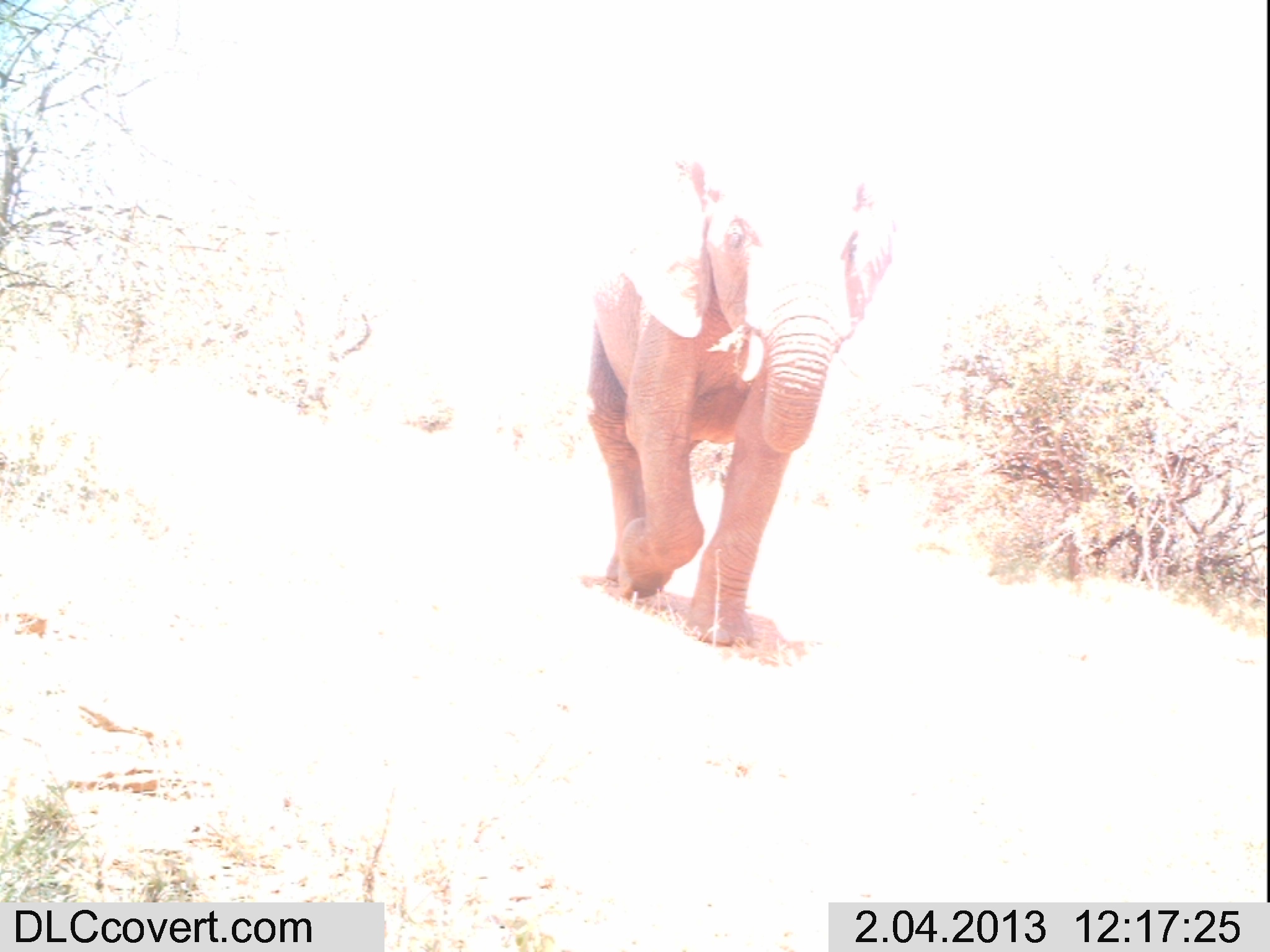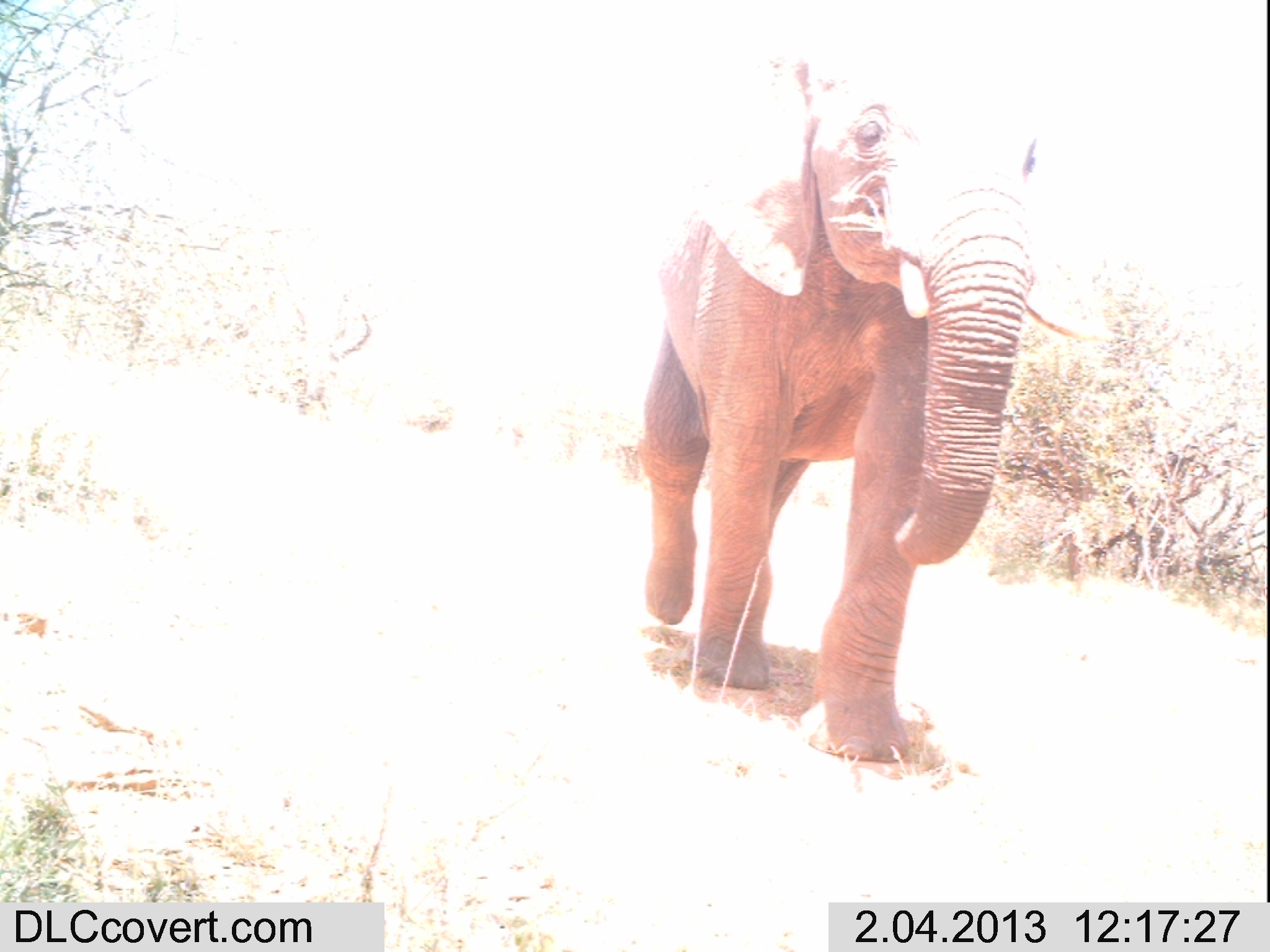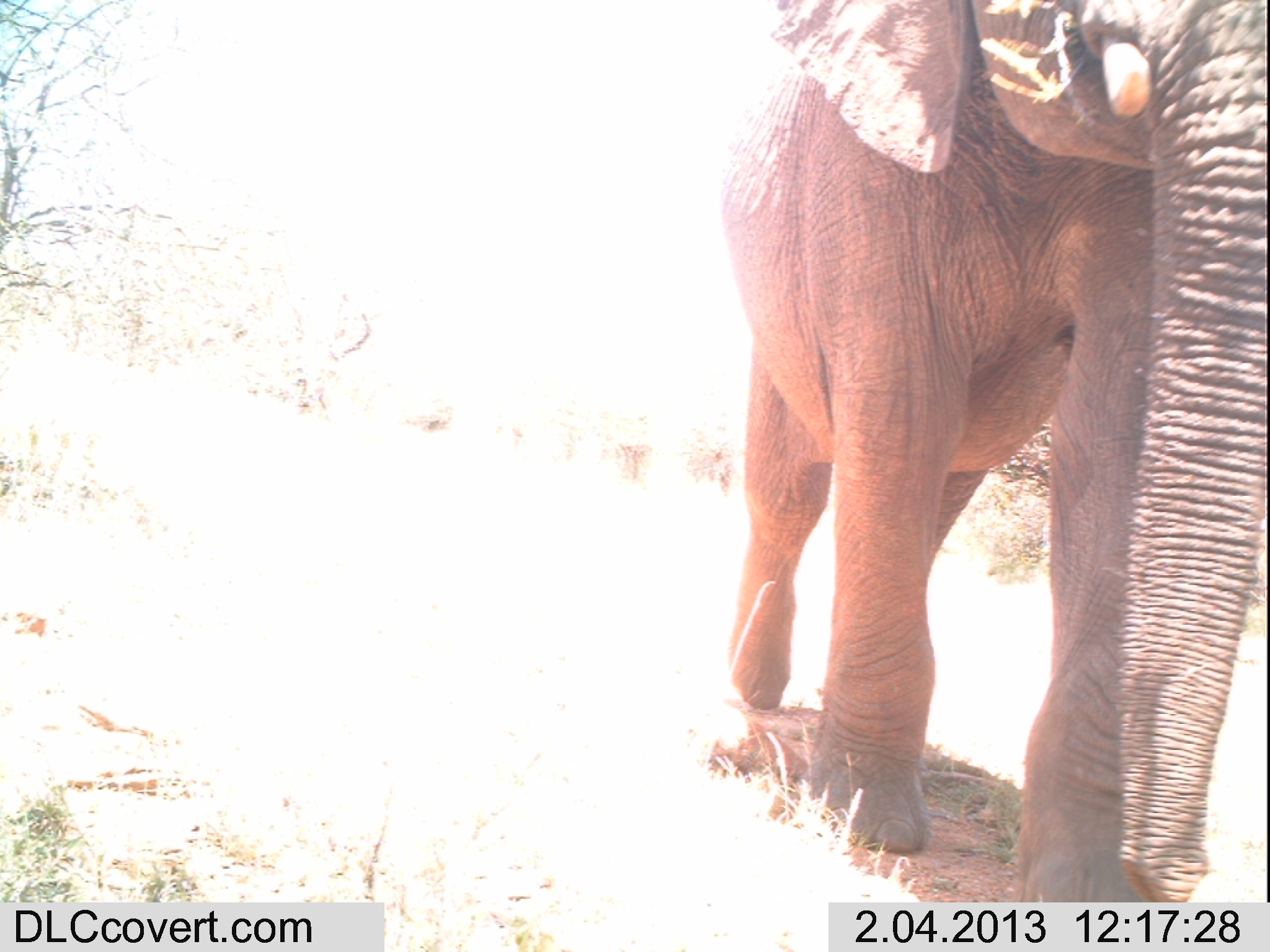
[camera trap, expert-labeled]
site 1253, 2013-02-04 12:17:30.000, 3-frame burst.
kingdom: Animalia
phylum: Chordata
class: Mammalia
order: Proboscidea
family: Elephantidae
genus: Loxodonta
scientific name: Loxodonta africana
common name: african bush elephant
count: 1